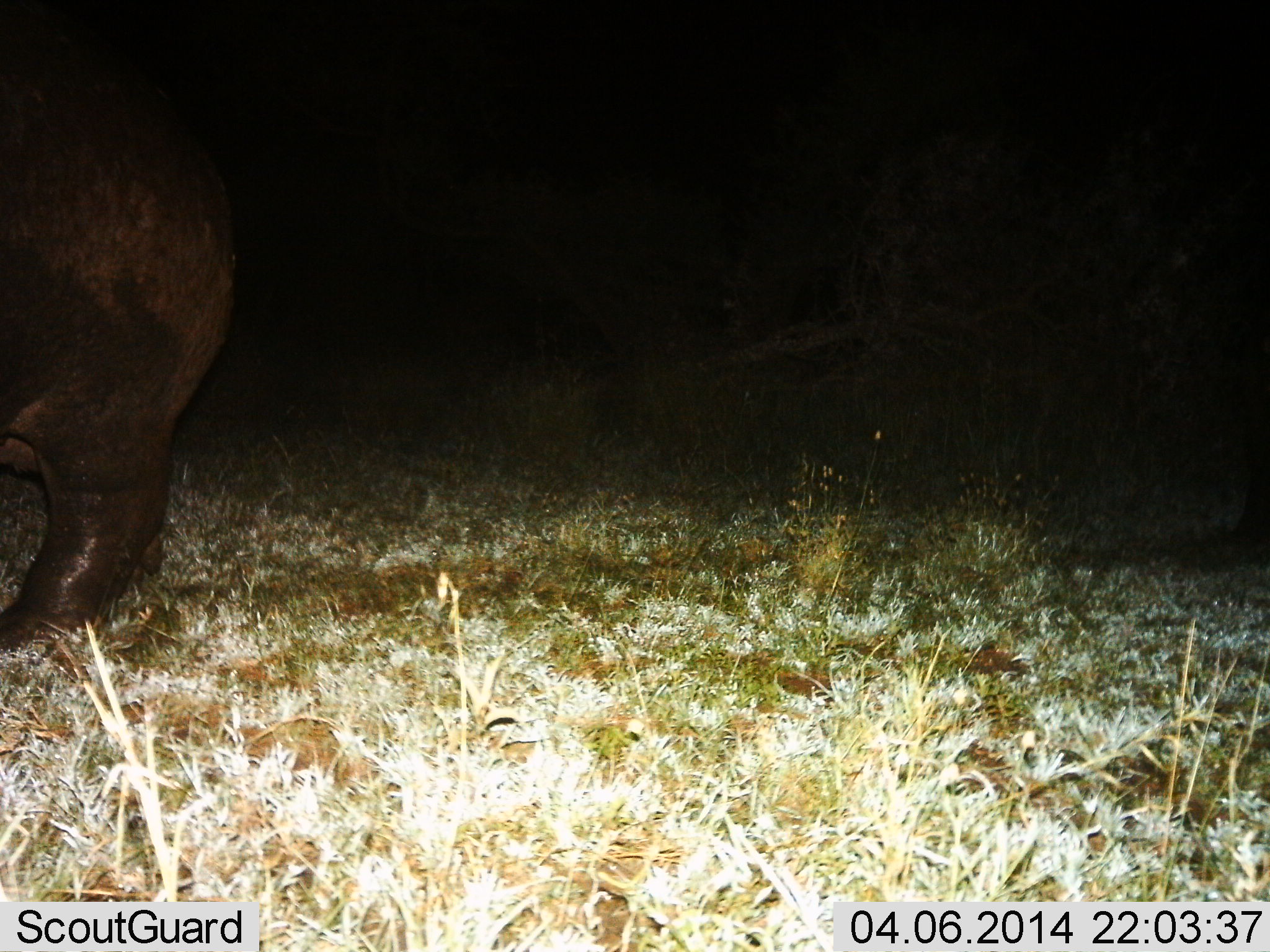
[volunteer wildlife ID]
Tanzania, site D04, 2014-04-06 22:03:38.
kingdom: Animalia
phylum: Chordata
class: Mammalia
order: Artiodactyla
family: Hippopotamidae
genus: Hippopotamus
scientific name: Hippopotamus amphibius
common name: hippopotamus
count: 1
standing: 70%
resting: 0%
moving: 40%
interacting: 0%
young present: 0%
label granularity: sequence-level